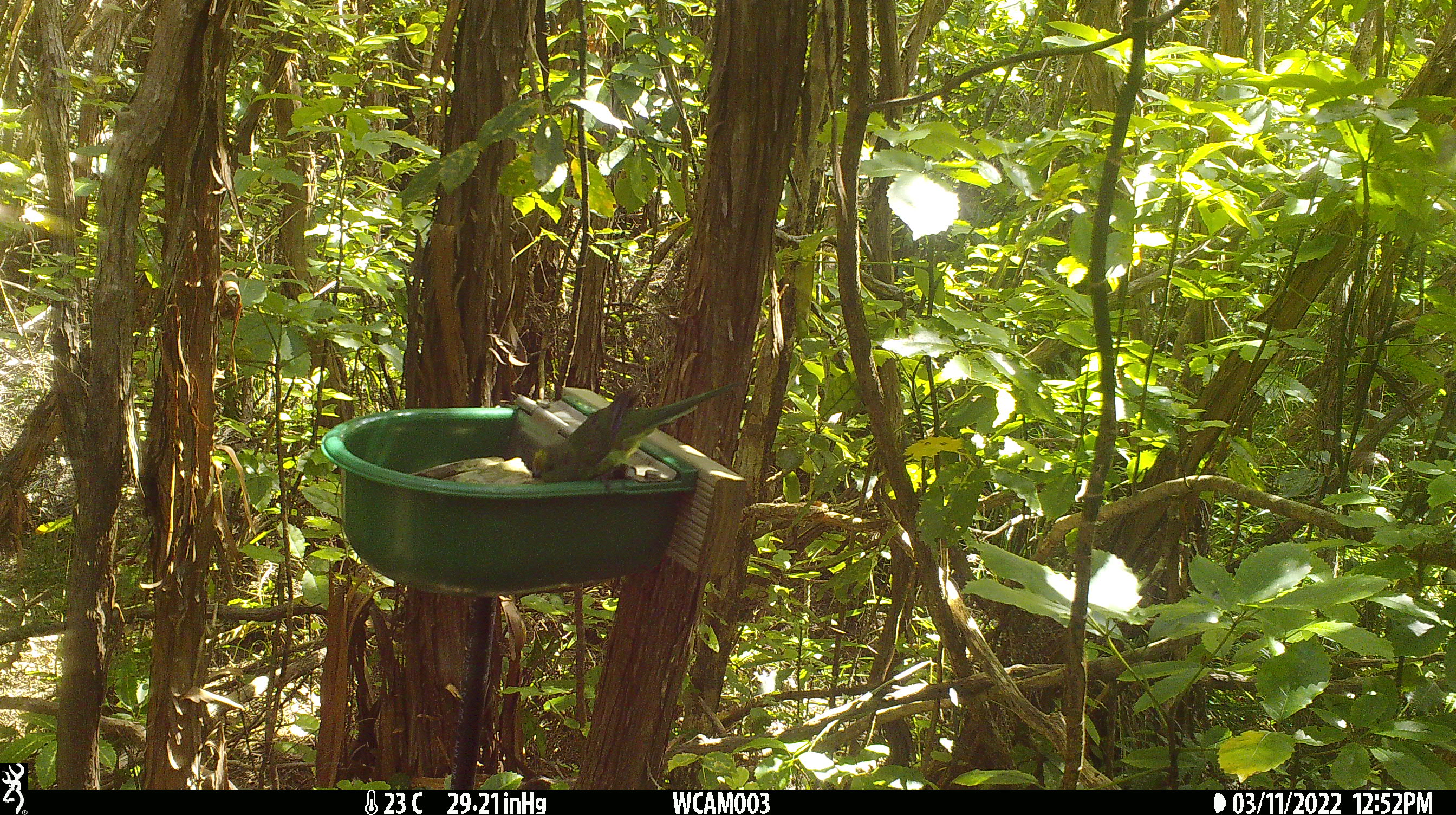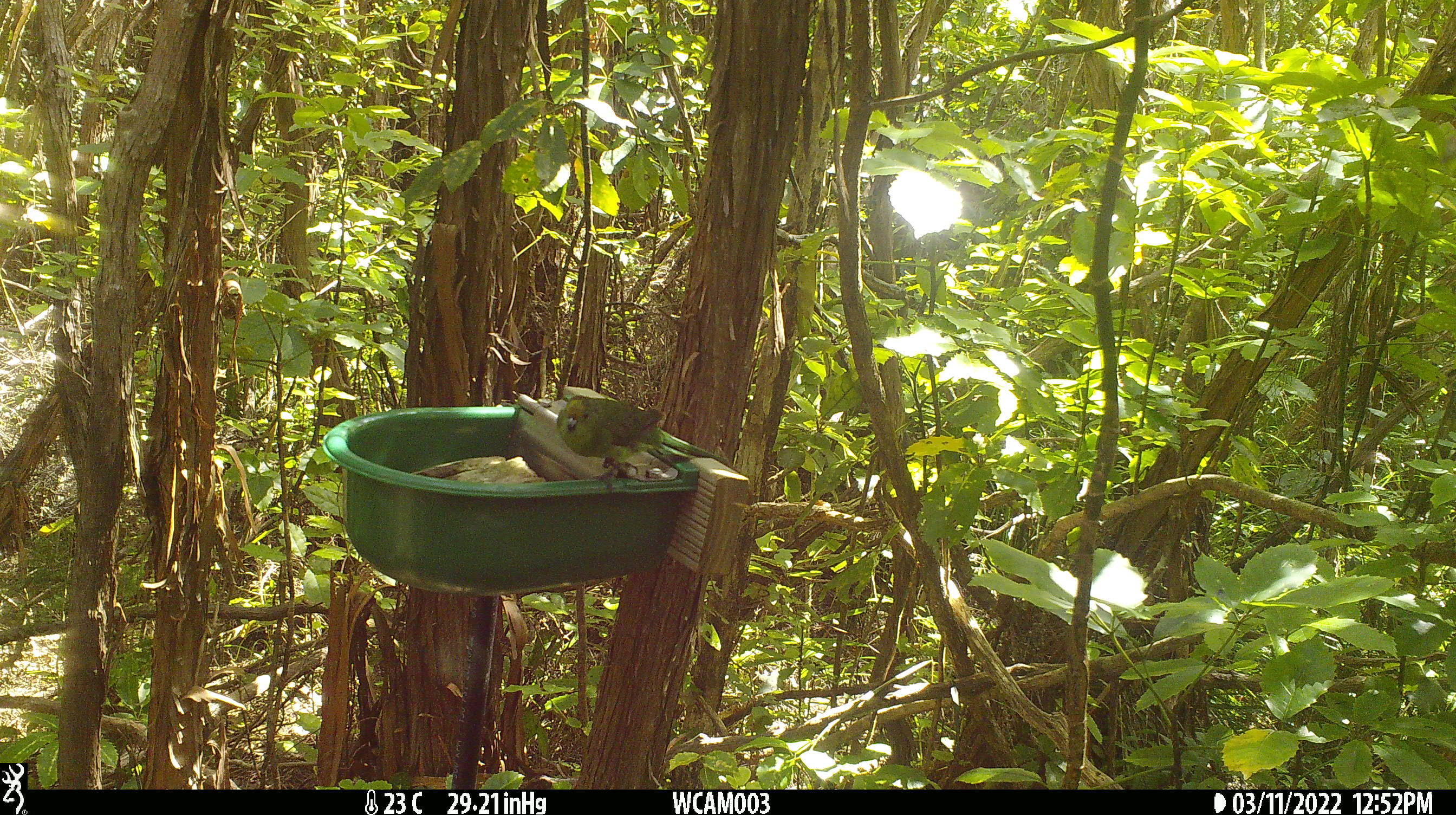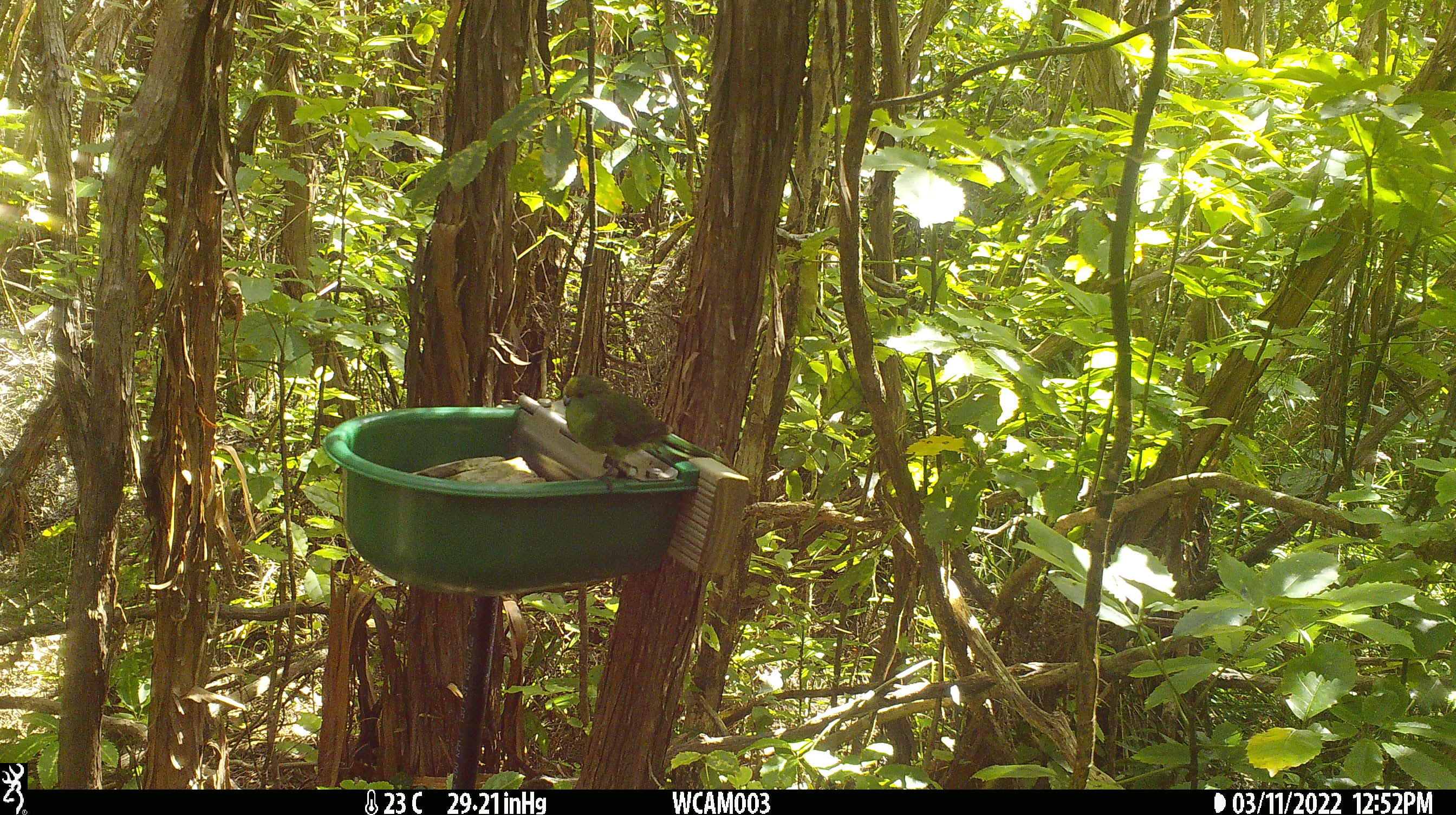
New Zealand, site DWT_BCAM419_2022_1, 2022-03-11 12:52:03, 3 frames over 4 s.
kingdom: Animalia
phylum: Chordata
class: Aves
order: Psittaciformes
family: Psittaculidae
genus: Cyanoramphus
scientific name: Cyanoramphus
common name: parakeet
Parakeet (Cyanoramphus).